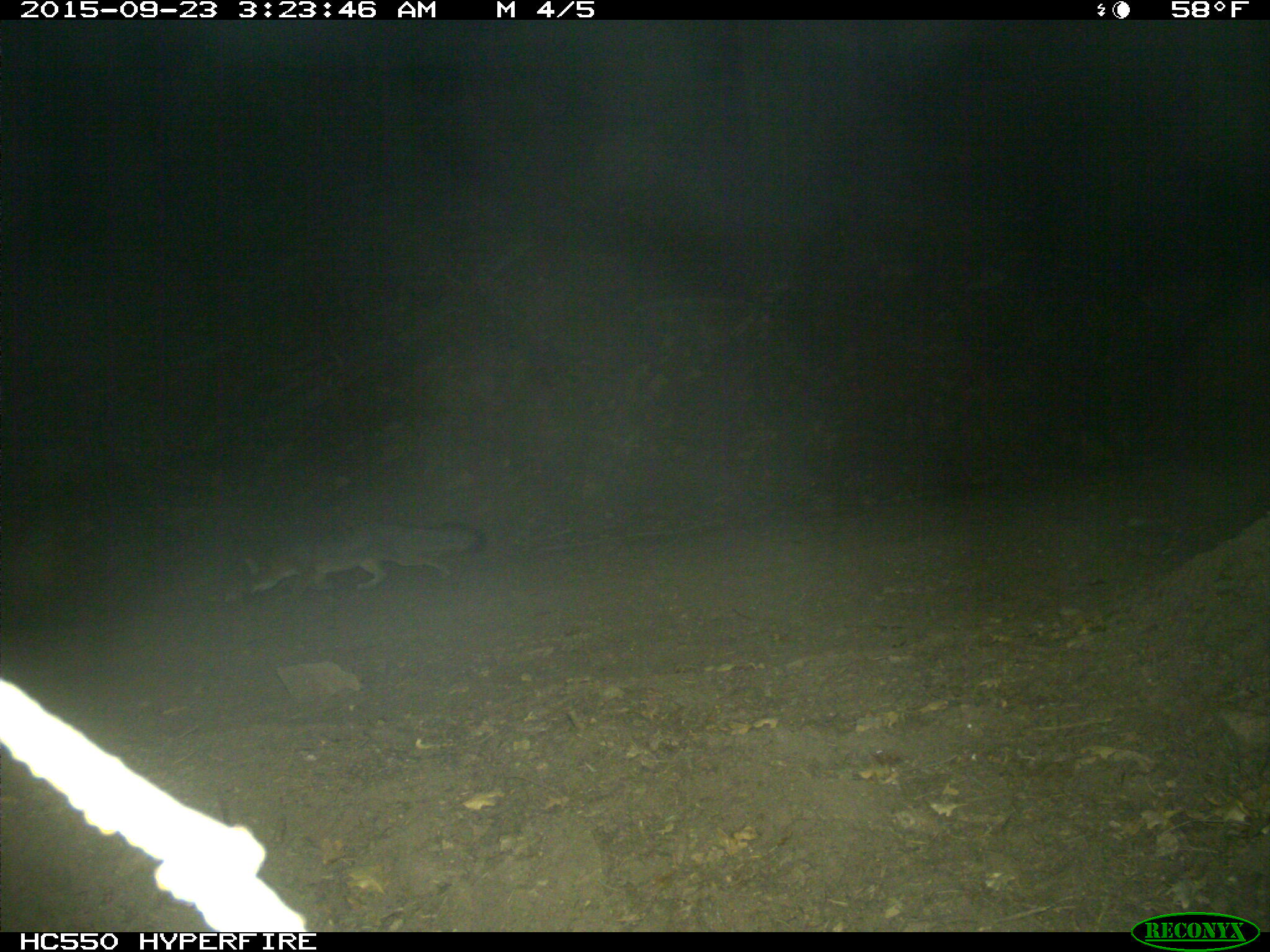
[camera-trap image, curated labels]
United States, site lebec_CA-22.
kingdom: Animalia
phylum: Chordata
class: Mammalia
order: Carnivora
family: Canidae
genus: Urocyon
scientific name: Urocyon cinereoargenteus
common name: gray fox